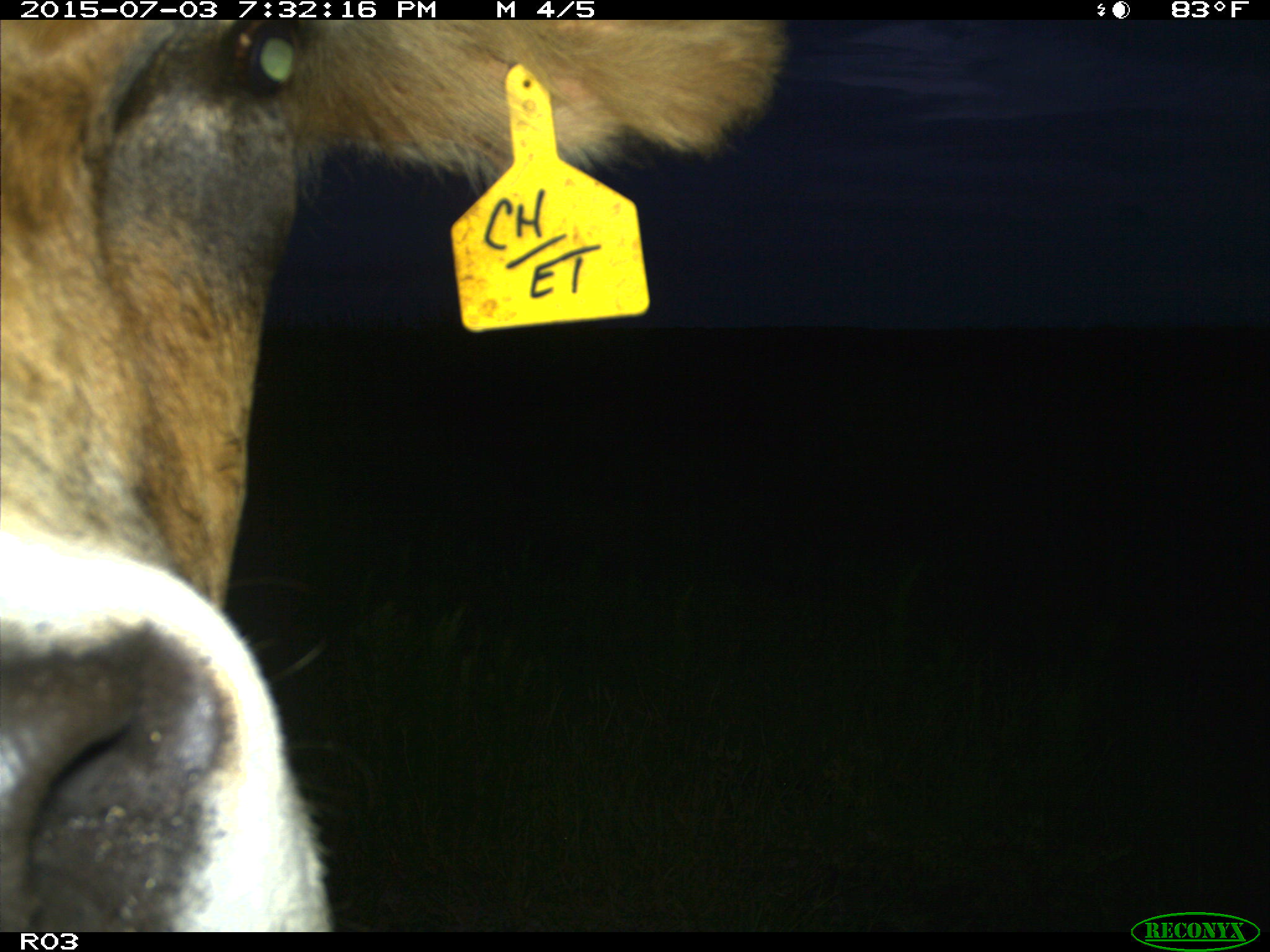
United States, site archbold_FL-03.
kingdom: Animalia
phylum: Chordata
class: Mammalia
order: Artiodactyla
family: Bovidae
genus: Bos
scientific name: Bos taurus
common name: domestic cow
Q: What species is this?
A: Bos taurus (domestic cow).